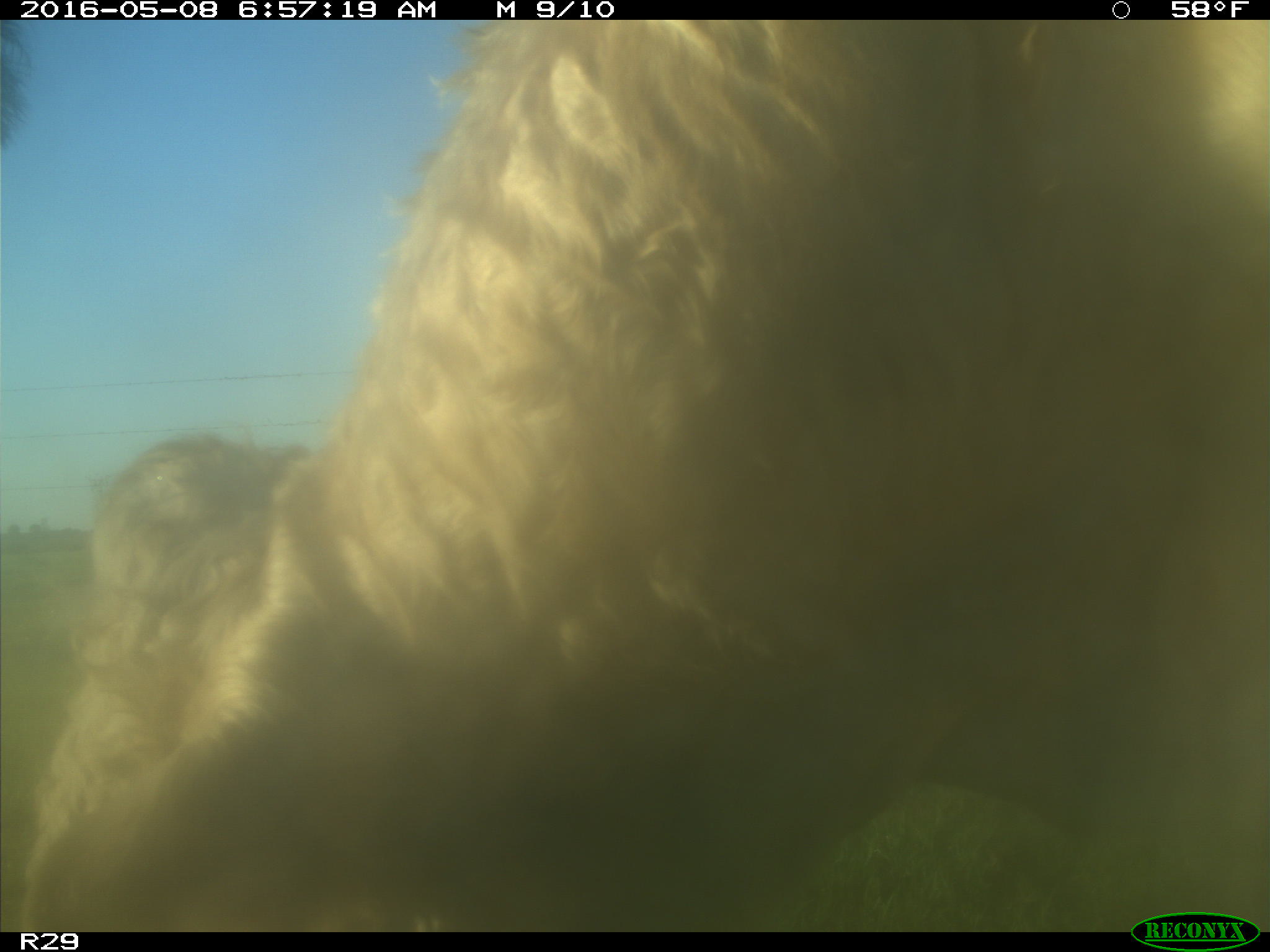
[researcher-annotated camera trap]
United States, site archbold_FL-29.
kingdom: Animalia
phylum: Chordata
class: Mammalia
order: Artiodactyla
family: Bovidae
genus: Bos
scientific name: Bos taurus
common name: domestic cow